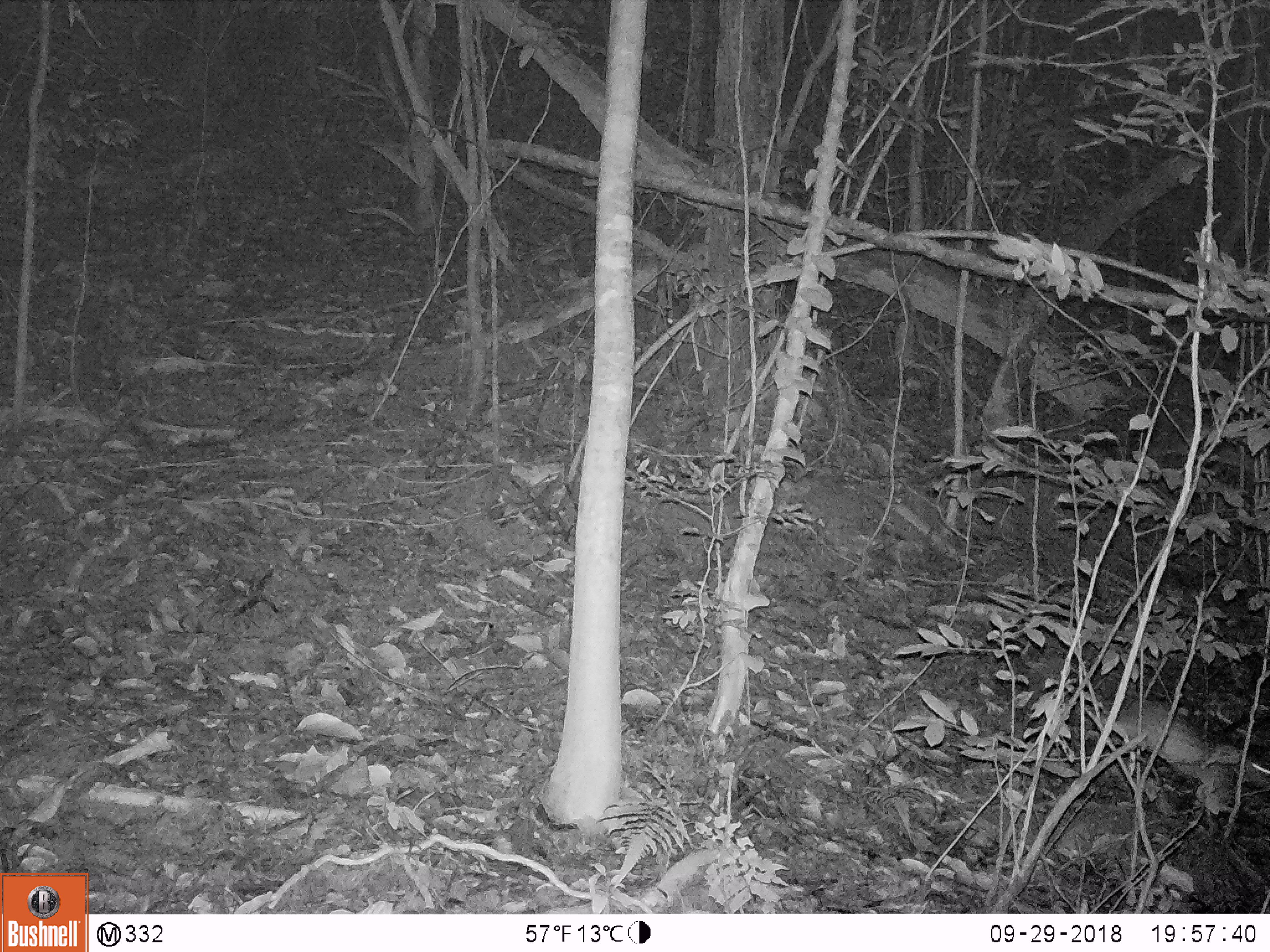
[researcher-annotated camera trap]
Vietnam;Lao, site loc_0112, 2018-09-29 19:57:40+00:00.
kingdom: Animalia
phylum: Chordata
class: Mammalia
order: Rodentia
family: Hystricidae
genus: Atherurus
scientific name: Atherurus macrourus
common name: asiatic brush-tailed porcupine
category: asiatic brush tailed porcupine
Asiatic brush tailed porcupine (asiatic brush-tailed porcupine) (Atherurus macrourus). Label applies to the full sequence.